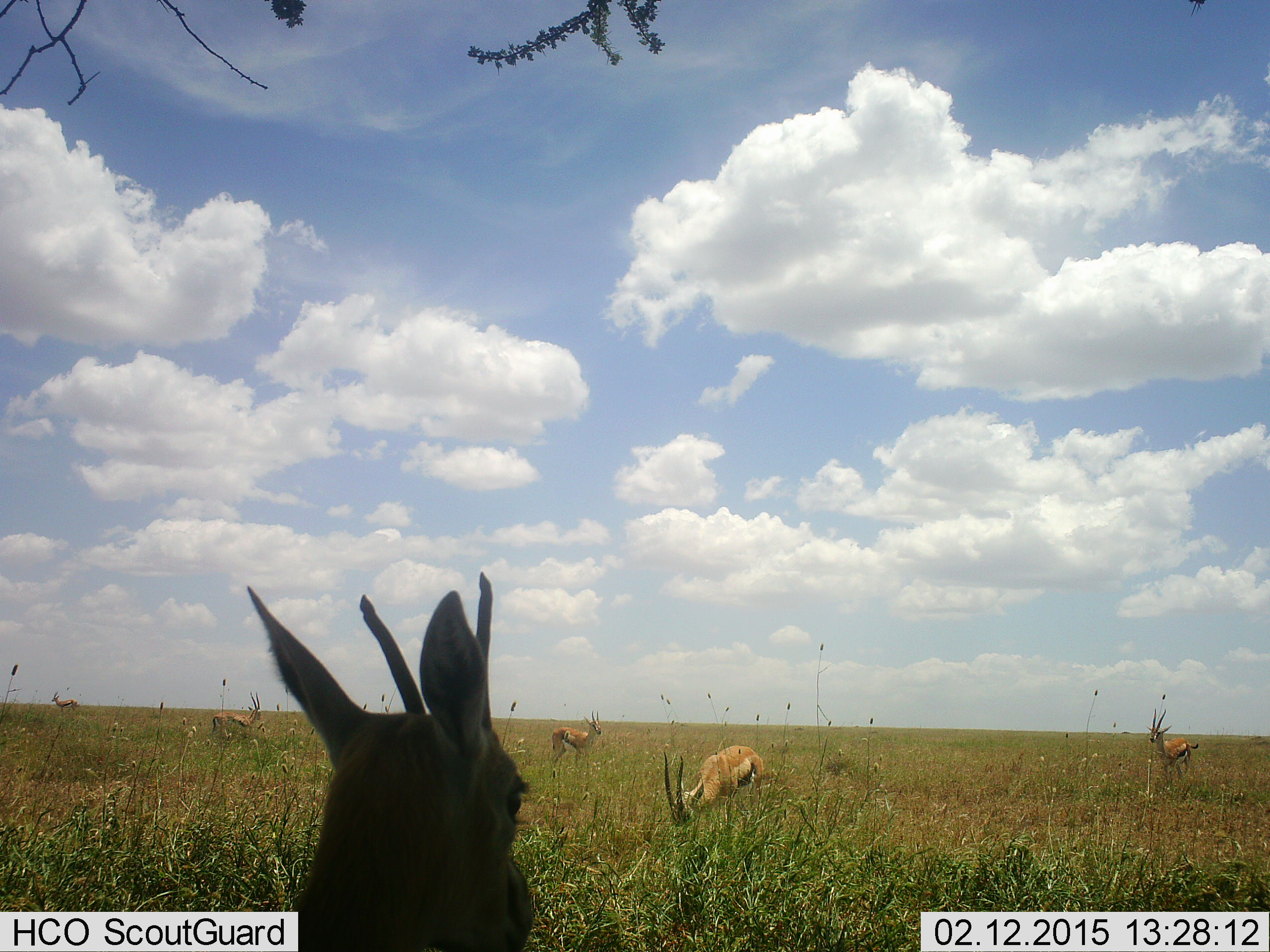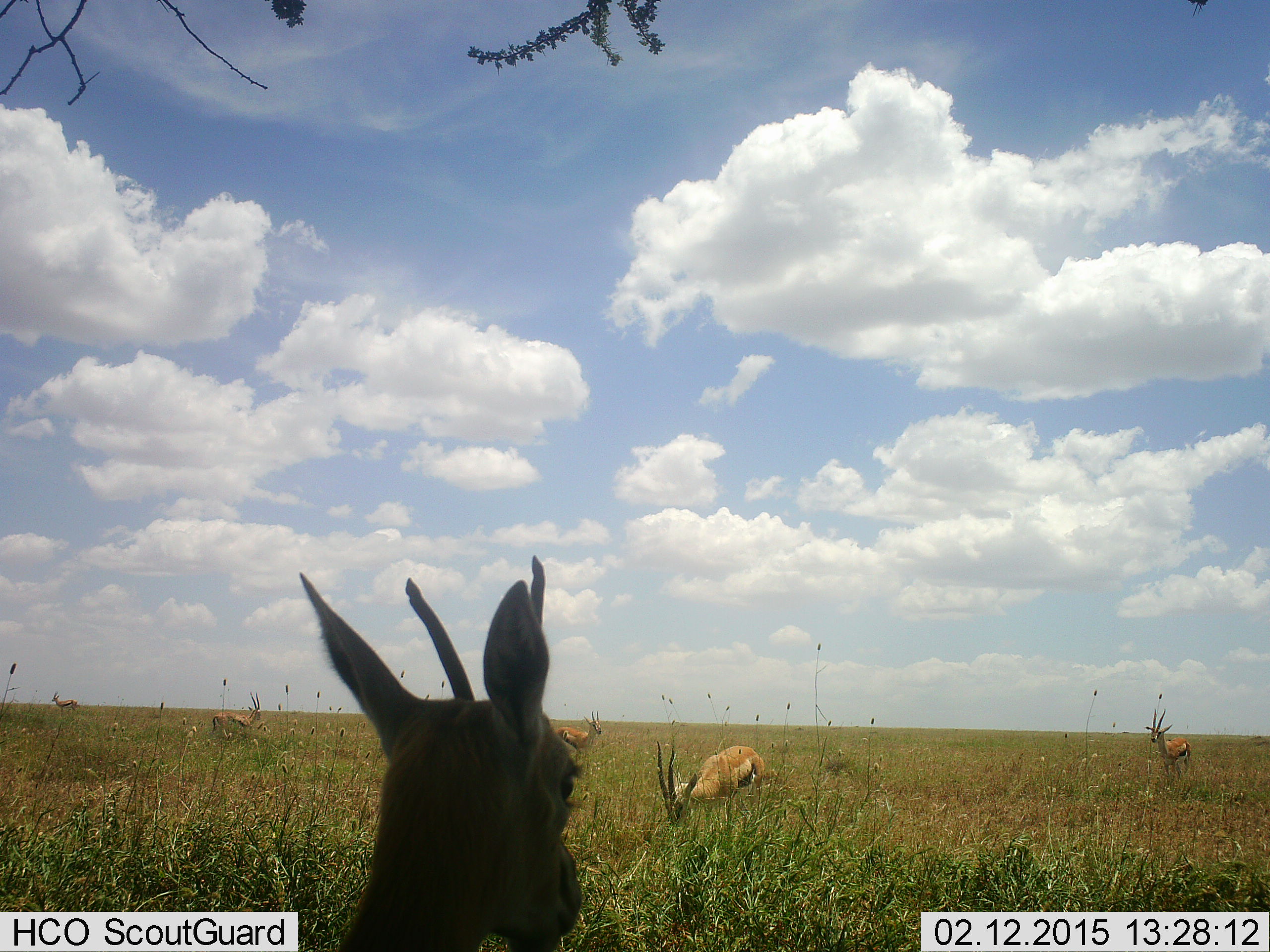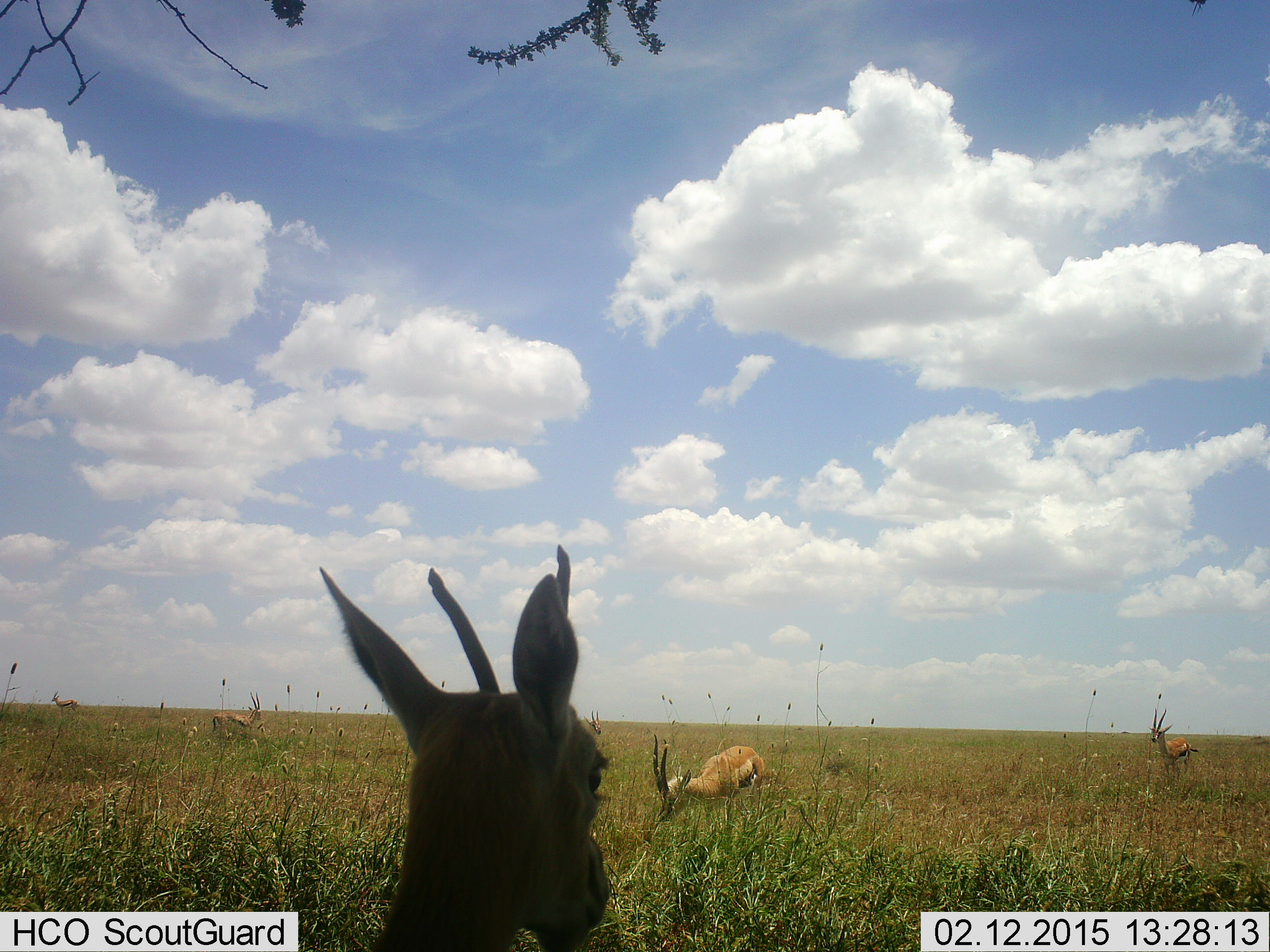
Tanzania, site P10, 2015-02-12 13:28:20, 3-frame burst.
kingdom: Animalia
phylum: Chordata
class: Mammalia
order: Artiodactyla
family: Bovidae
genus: Eudorcas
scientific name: Eudorcas thomsonii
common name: thomson's gazelle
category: gazellethomsons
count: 6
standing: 100%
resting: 10%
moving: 20%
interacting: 0%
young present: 0%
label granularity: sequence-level